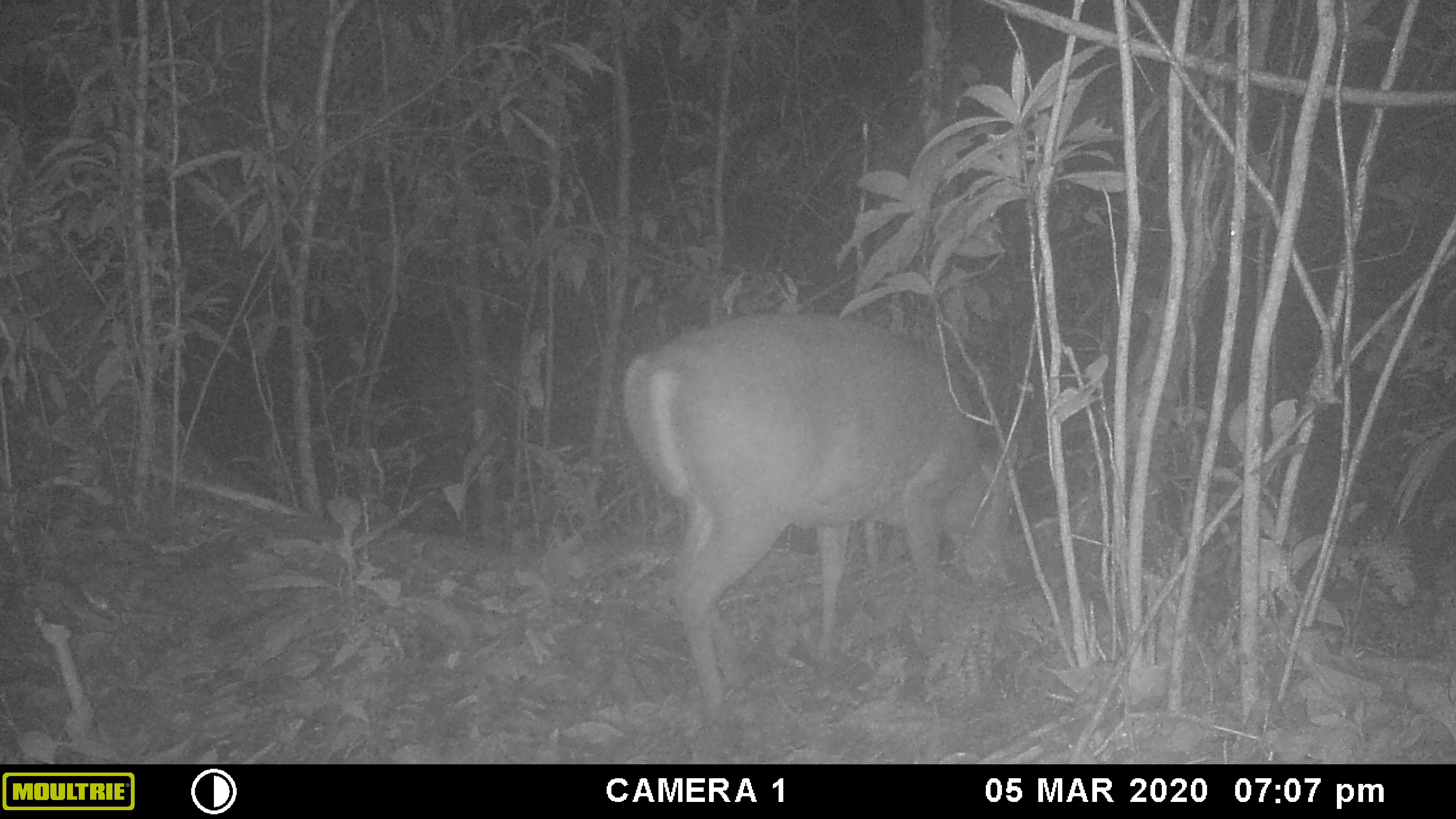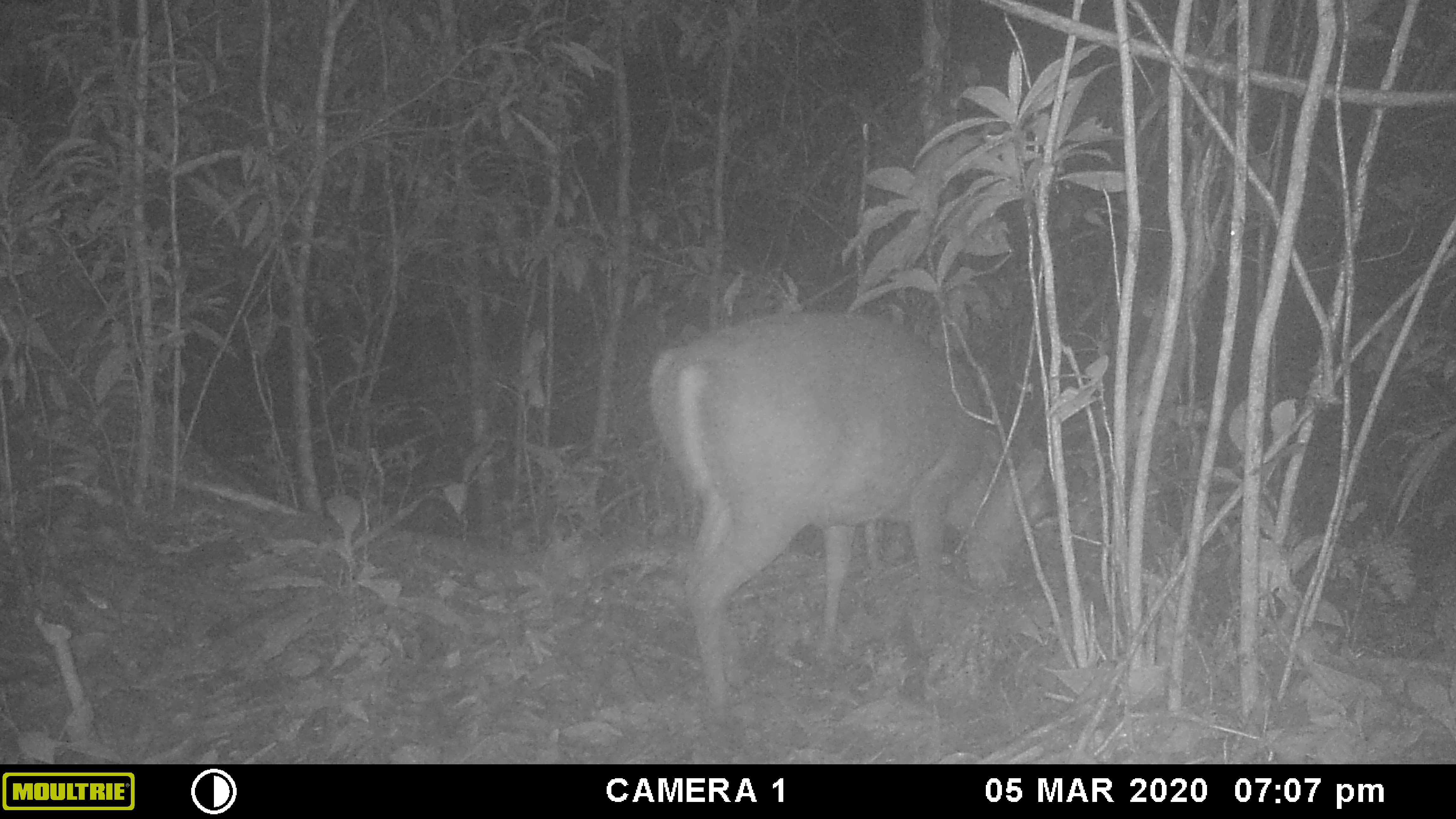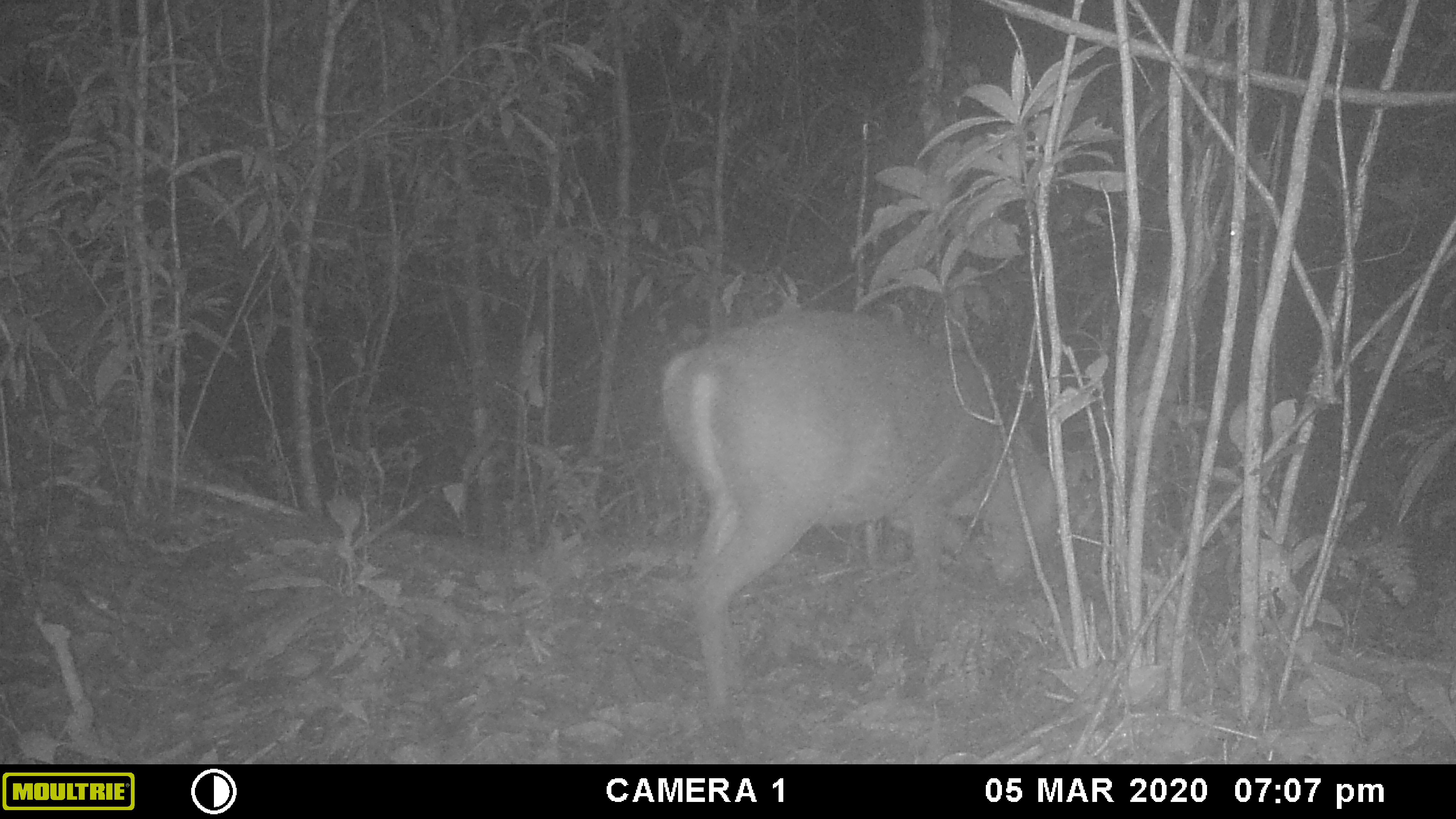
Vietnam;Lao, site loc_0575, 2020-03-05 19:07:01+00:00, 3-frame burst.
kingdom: Animalia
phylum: Chordata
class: Mammalia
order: Artiodactyla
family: Cervidae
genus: Muntiacus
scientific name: Muntiacus rooseveltorum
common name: roosevelt's muntjac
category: roosevelts muntjac group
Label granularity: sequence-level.